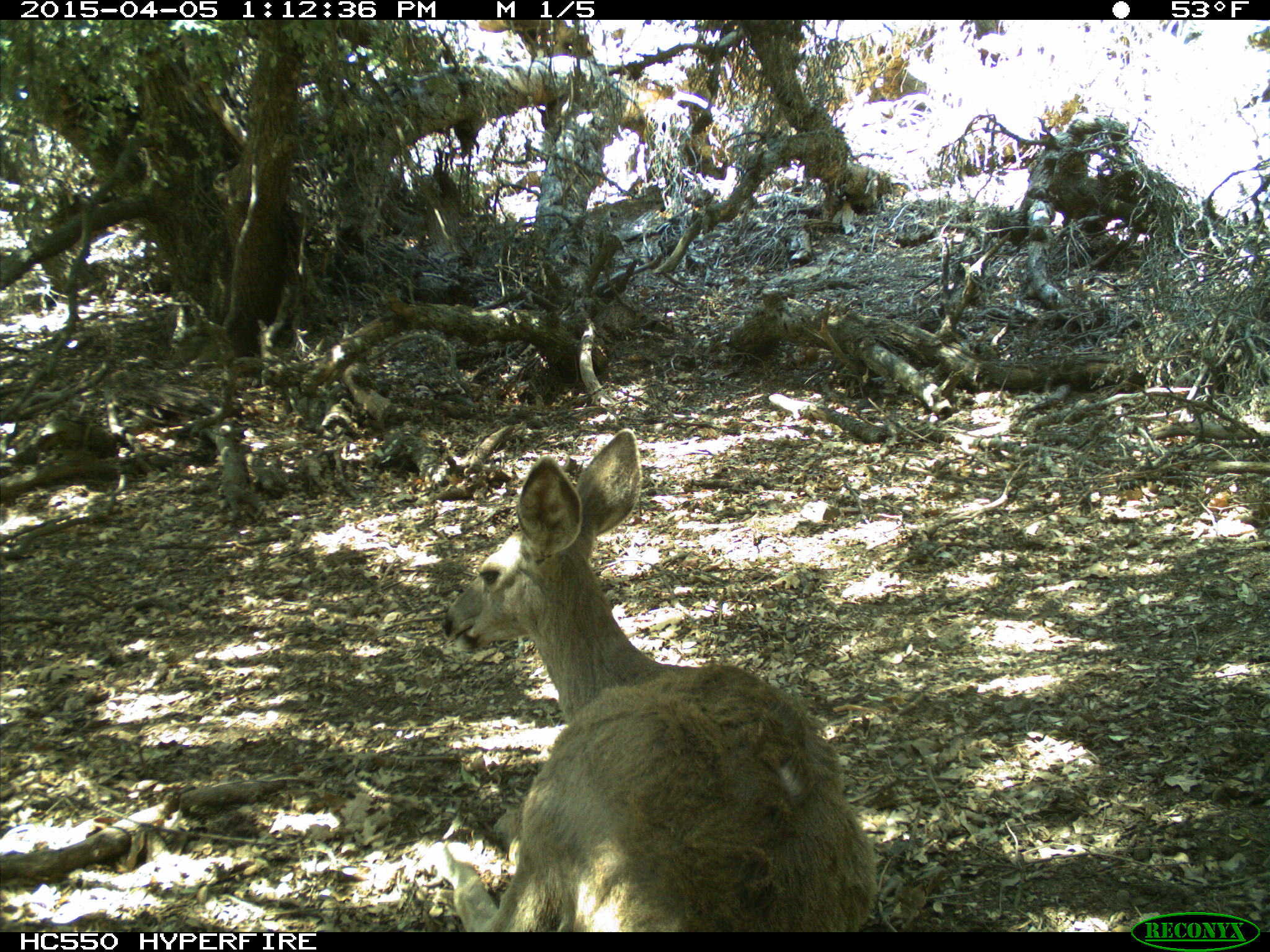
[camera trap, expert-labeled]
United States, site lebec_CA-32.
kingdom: Animalia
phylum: Chordata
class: Mammalia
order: Artiodactyla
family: Cervidae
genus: Odocoileus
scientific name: Odocoileus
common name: deer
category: unidentified deer